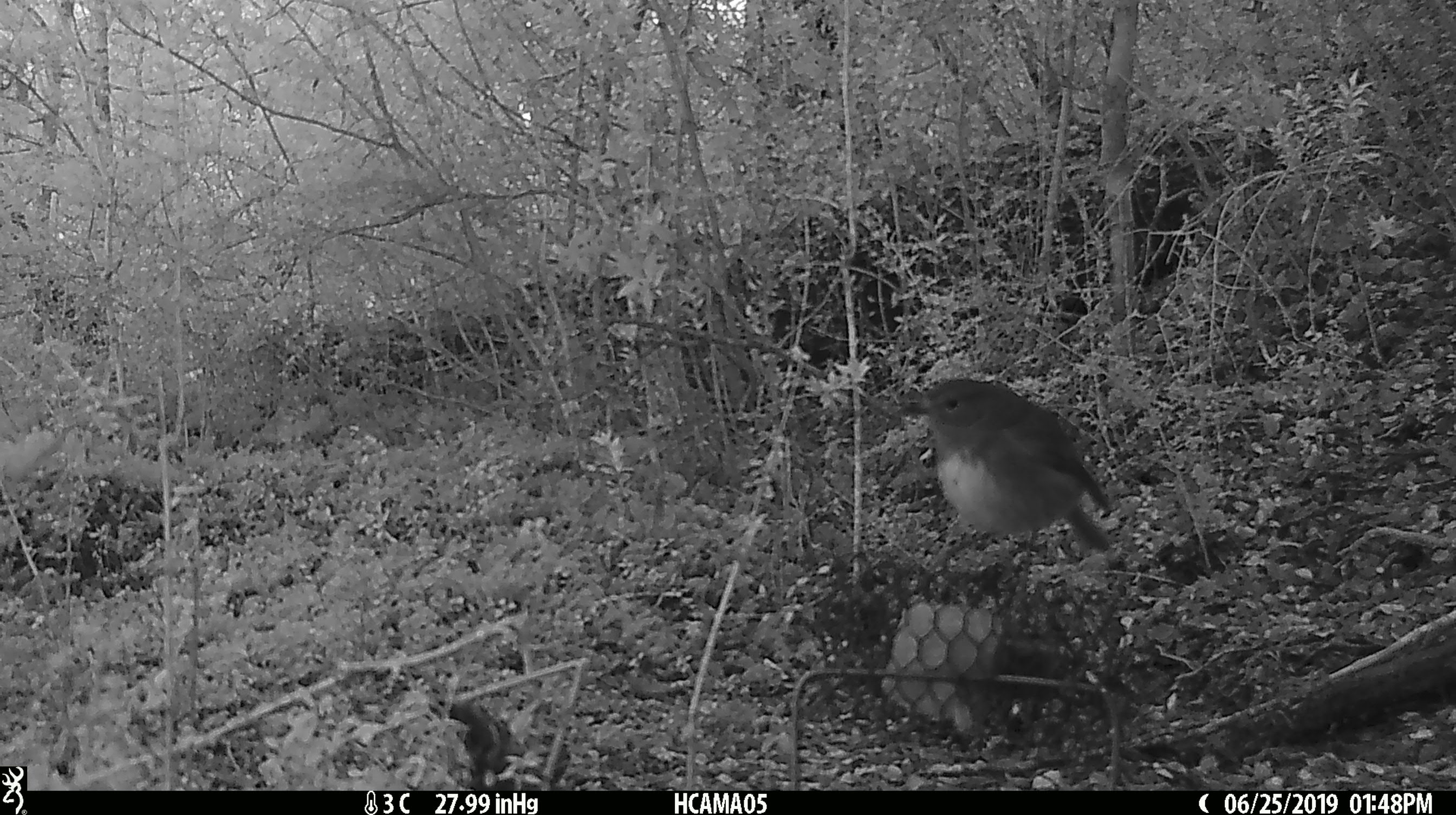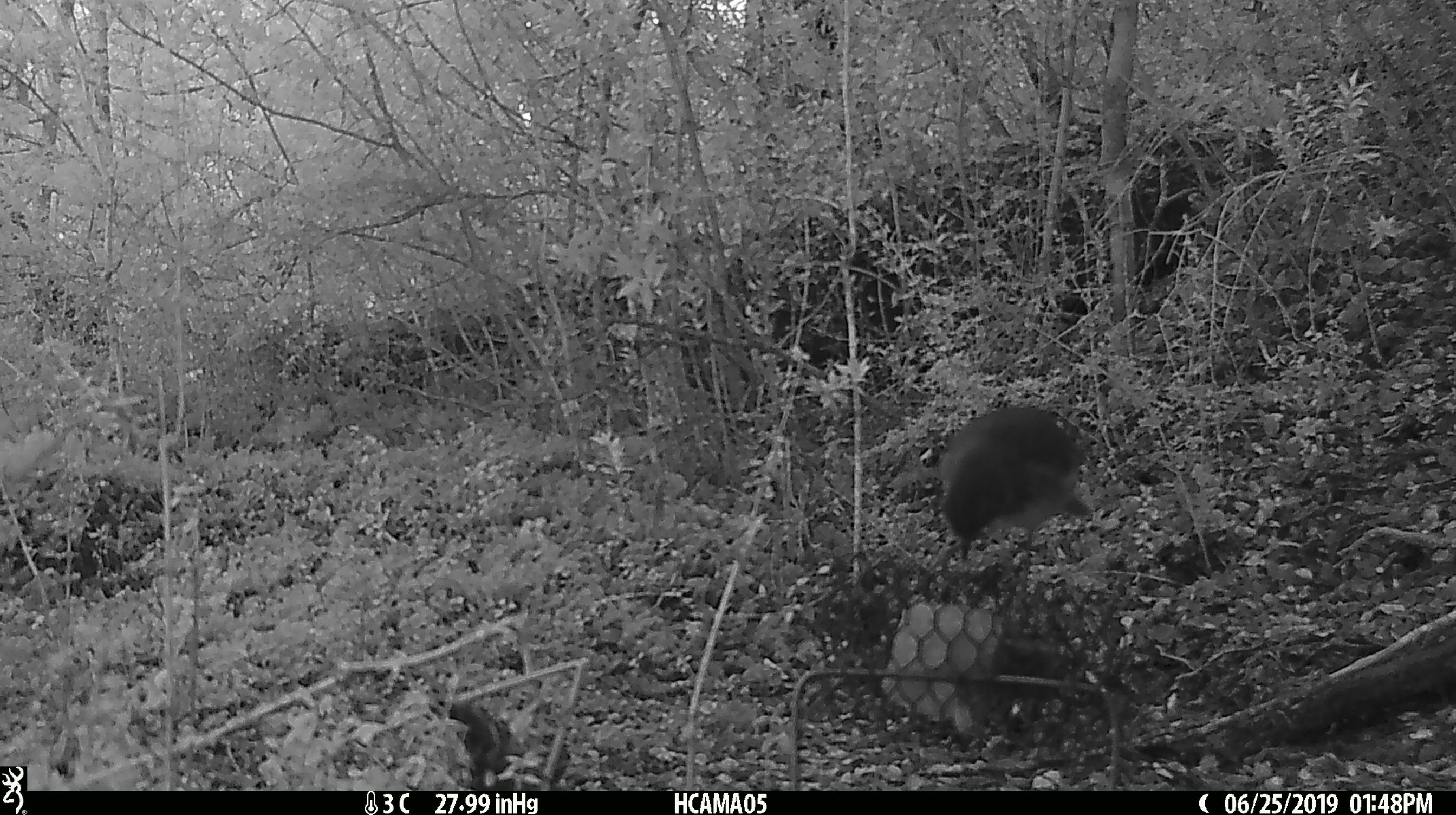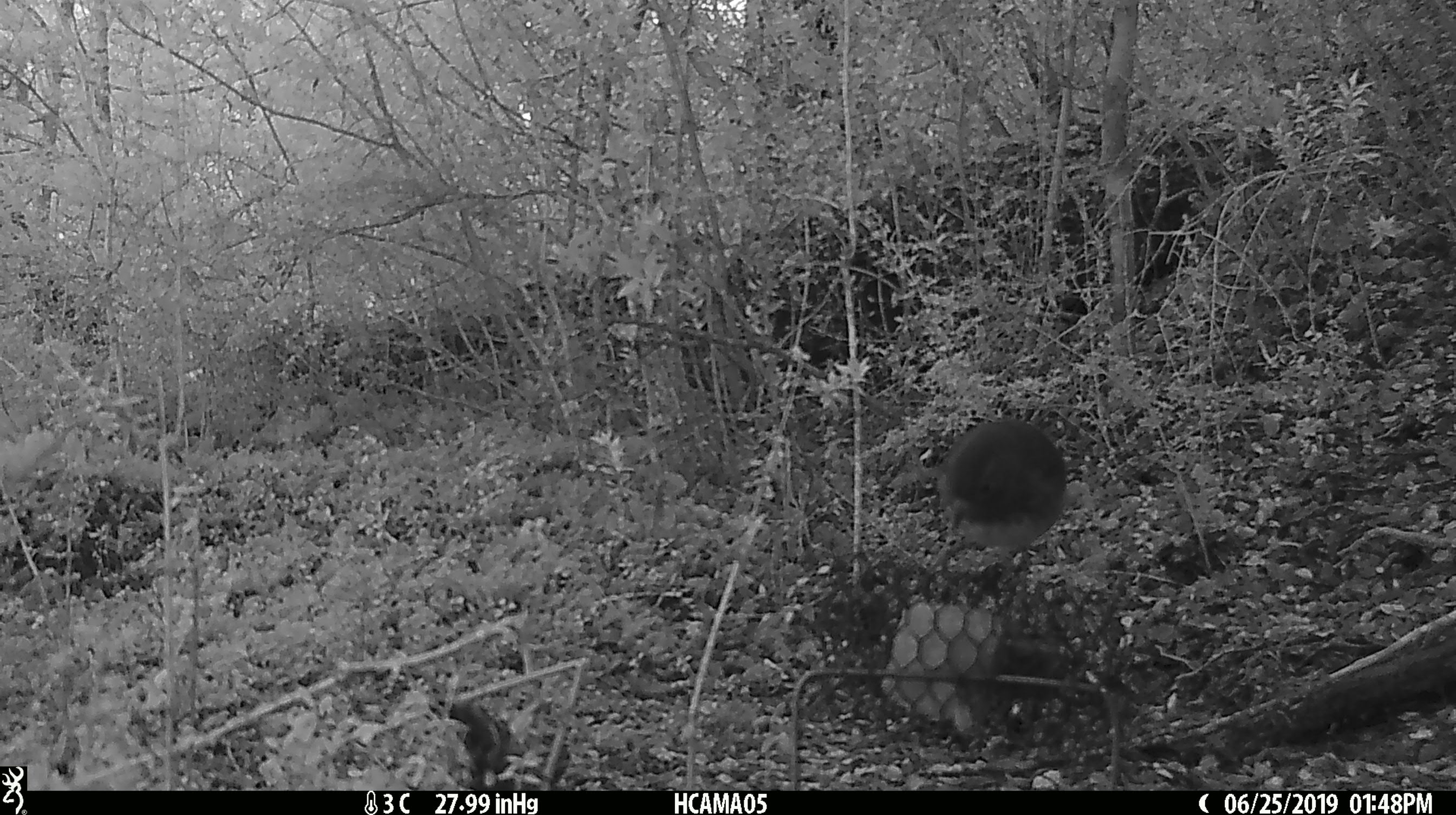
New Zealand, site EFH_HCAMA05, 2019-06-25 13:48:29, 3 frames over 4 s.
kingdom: Animalia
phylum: Chordata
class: Aves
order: Passeriformes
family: Petroicidae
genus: Petroica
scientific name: Petroica australis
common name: new zealand robin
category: robin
Robin (new zealand robin) (Petroica australis).